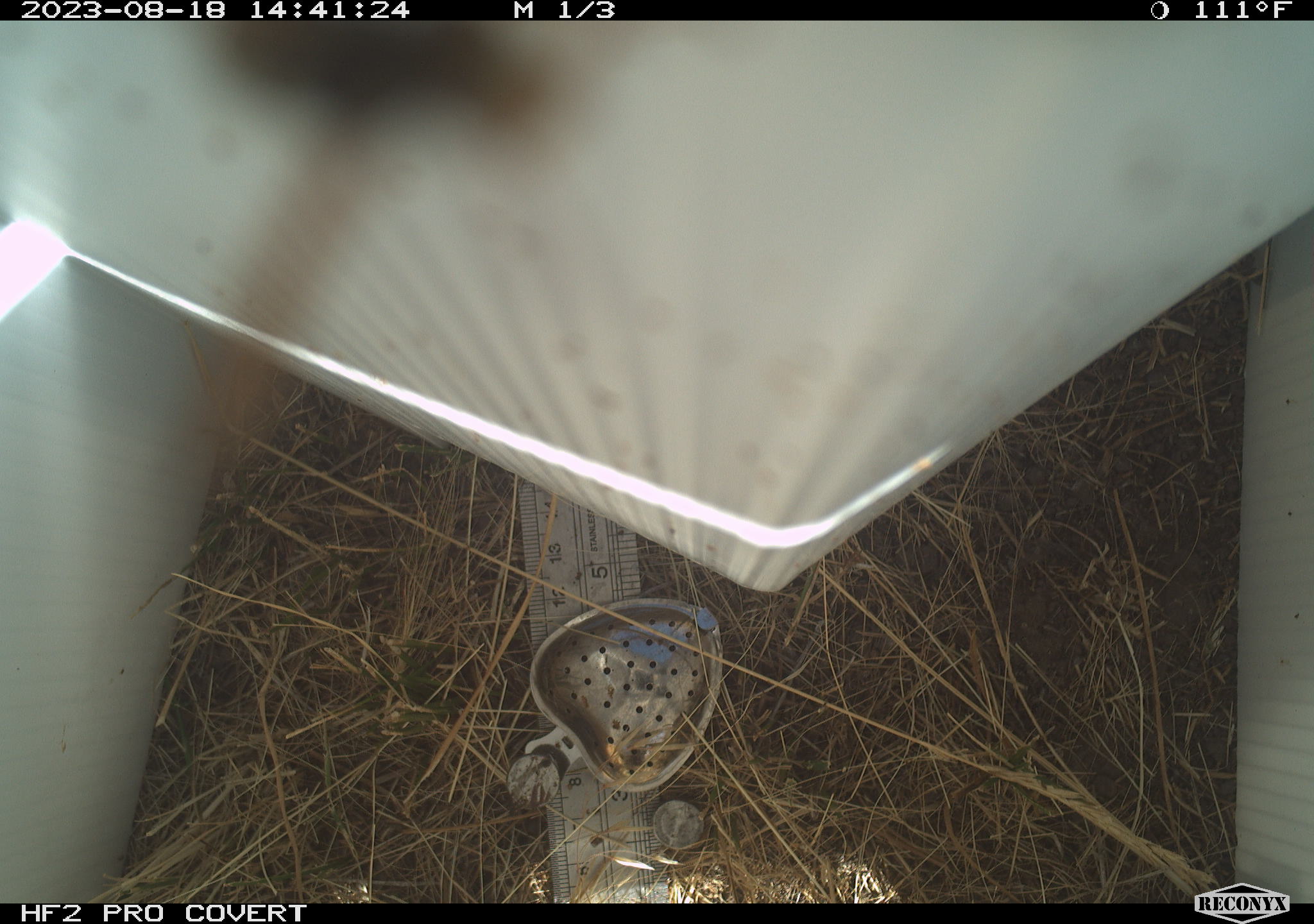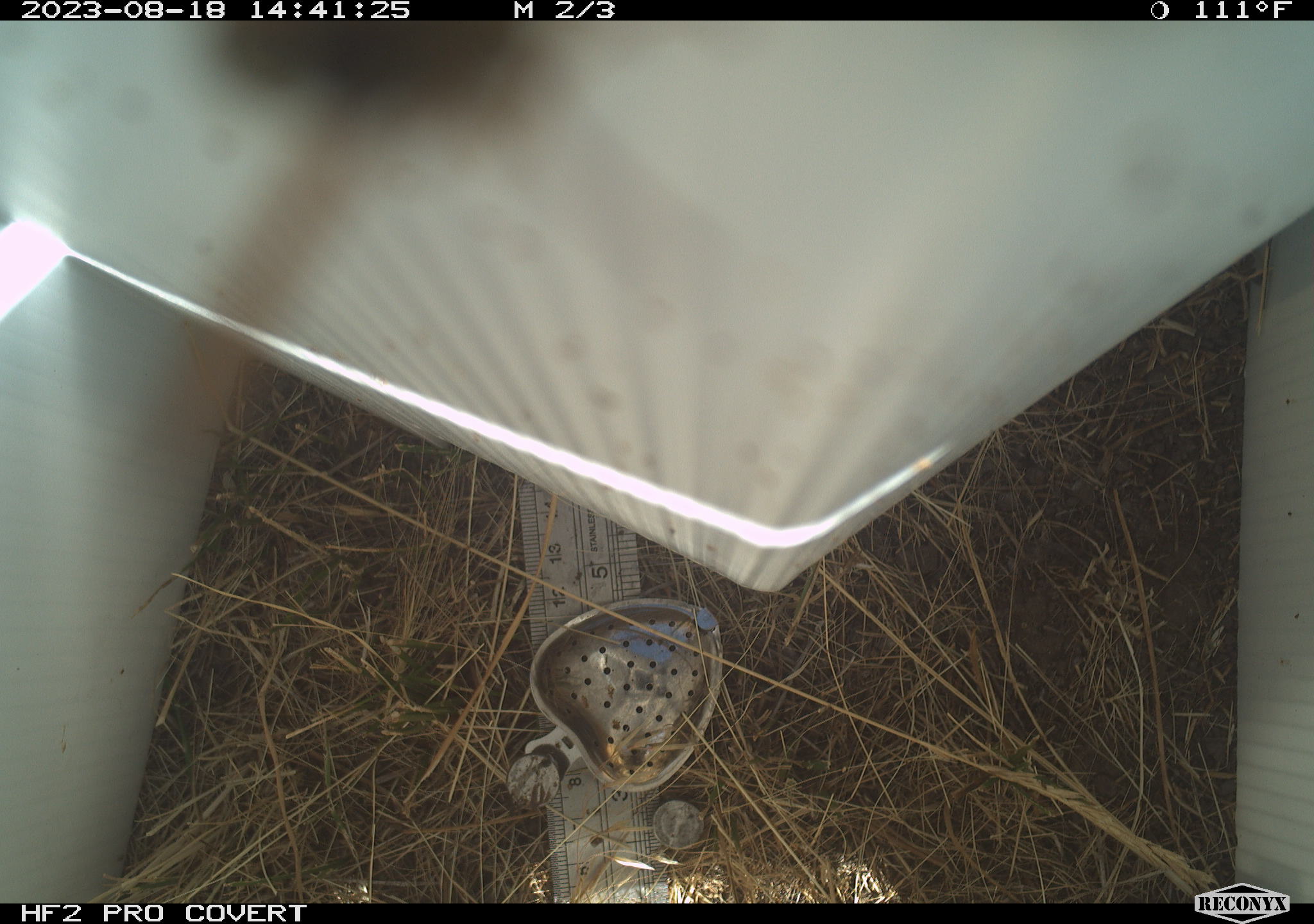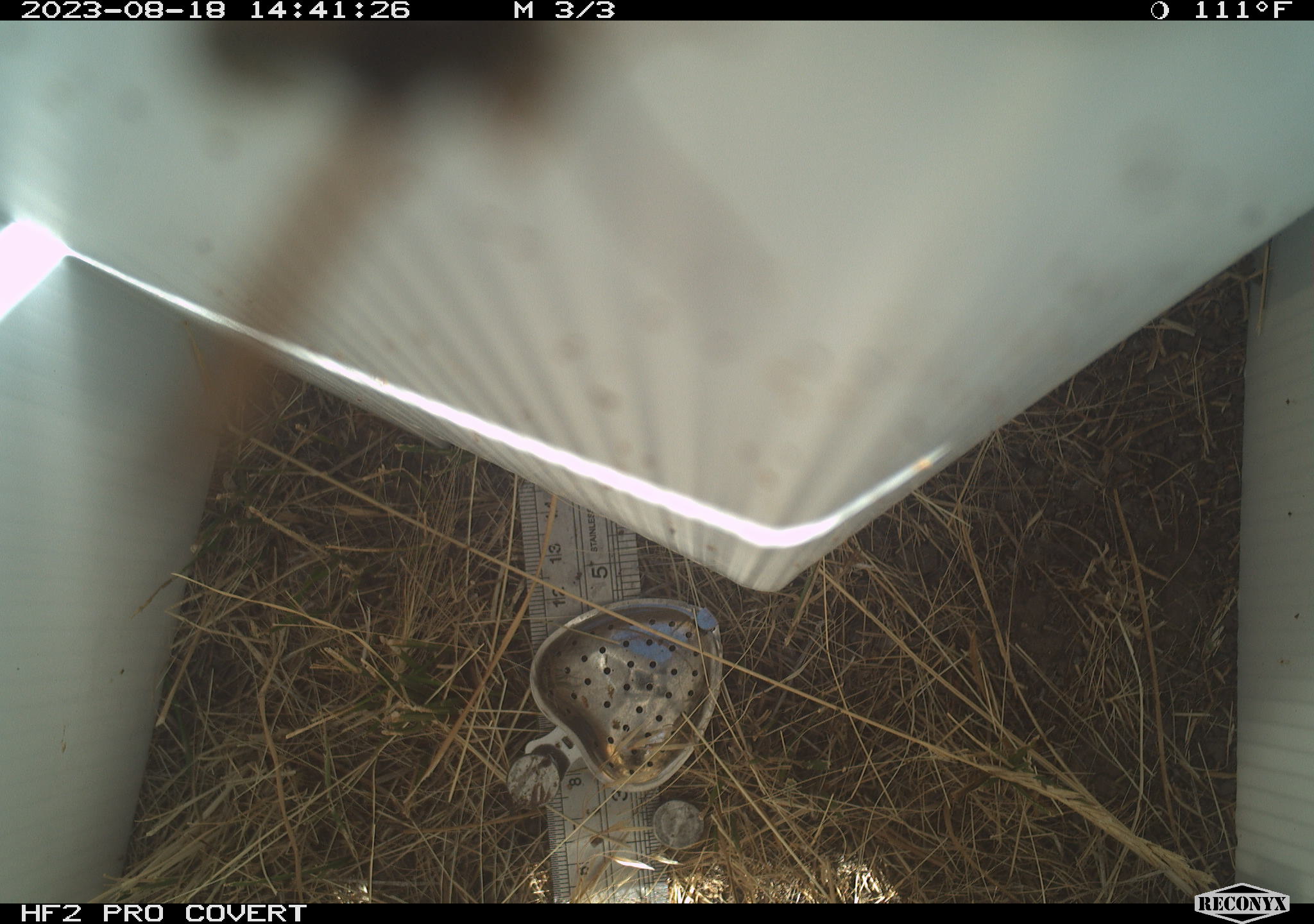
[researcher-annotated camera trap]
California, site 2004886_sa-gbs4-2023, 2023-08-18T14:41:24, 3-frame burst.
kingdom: Animalia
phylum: Arthropoda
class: Insecta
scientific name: Insecta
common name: insect